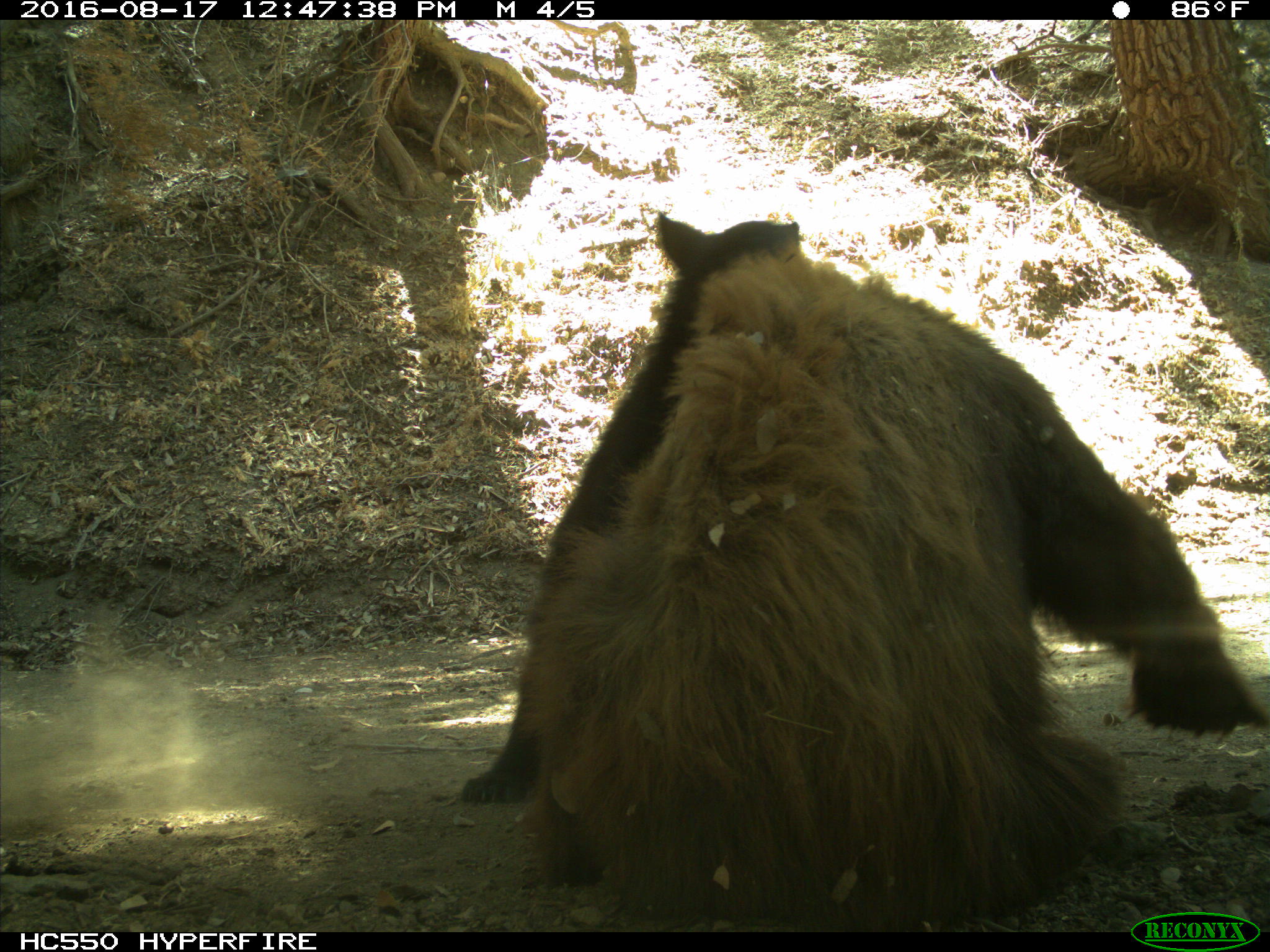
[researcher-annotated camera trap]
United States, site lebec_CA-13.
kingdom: Animalia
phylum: Chordata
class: Mammalia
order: Carnivora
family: Ursidae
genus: Ursus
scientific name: Ursus americanus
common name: american black bear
Ursus americanus (american black bear).